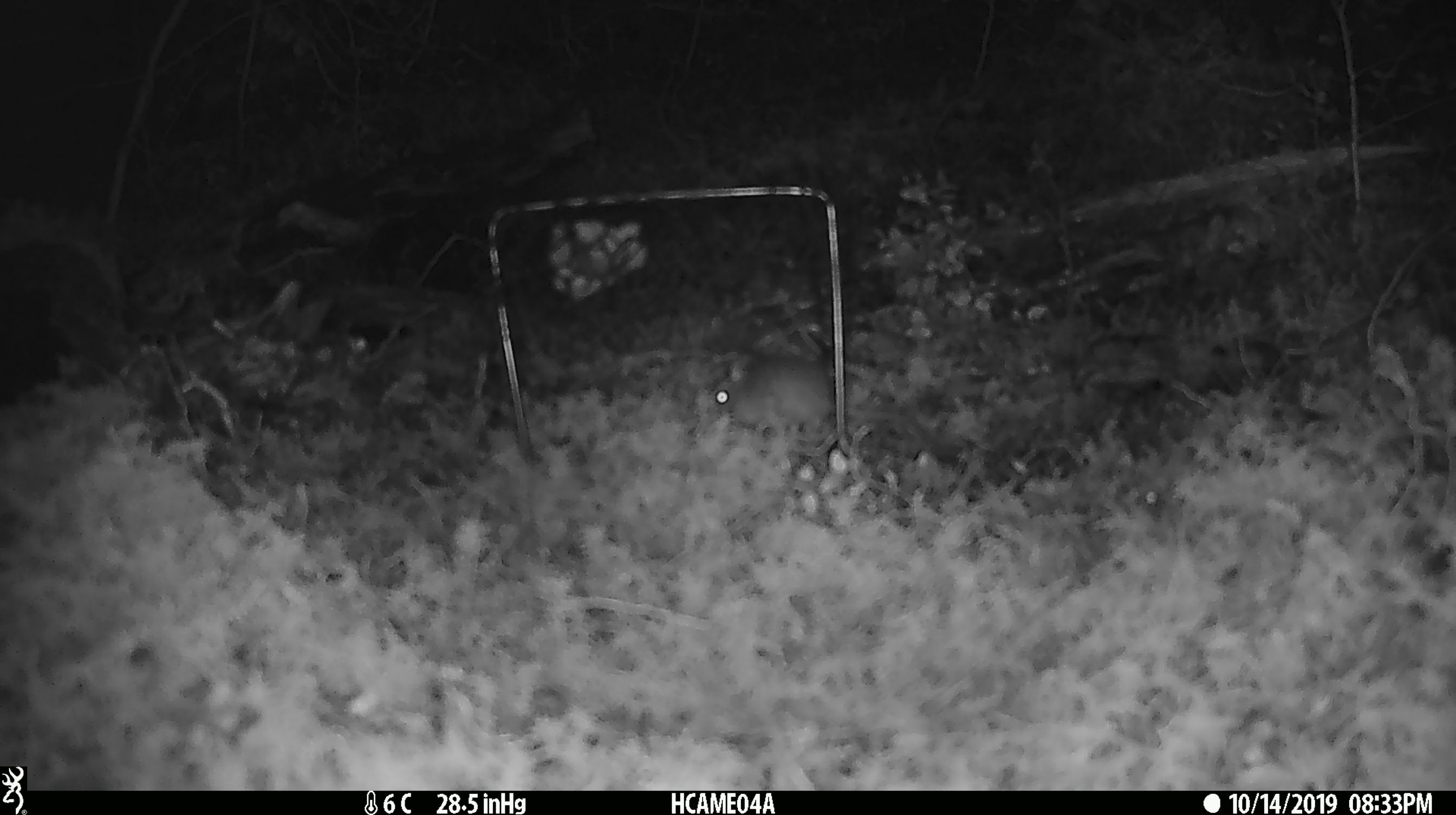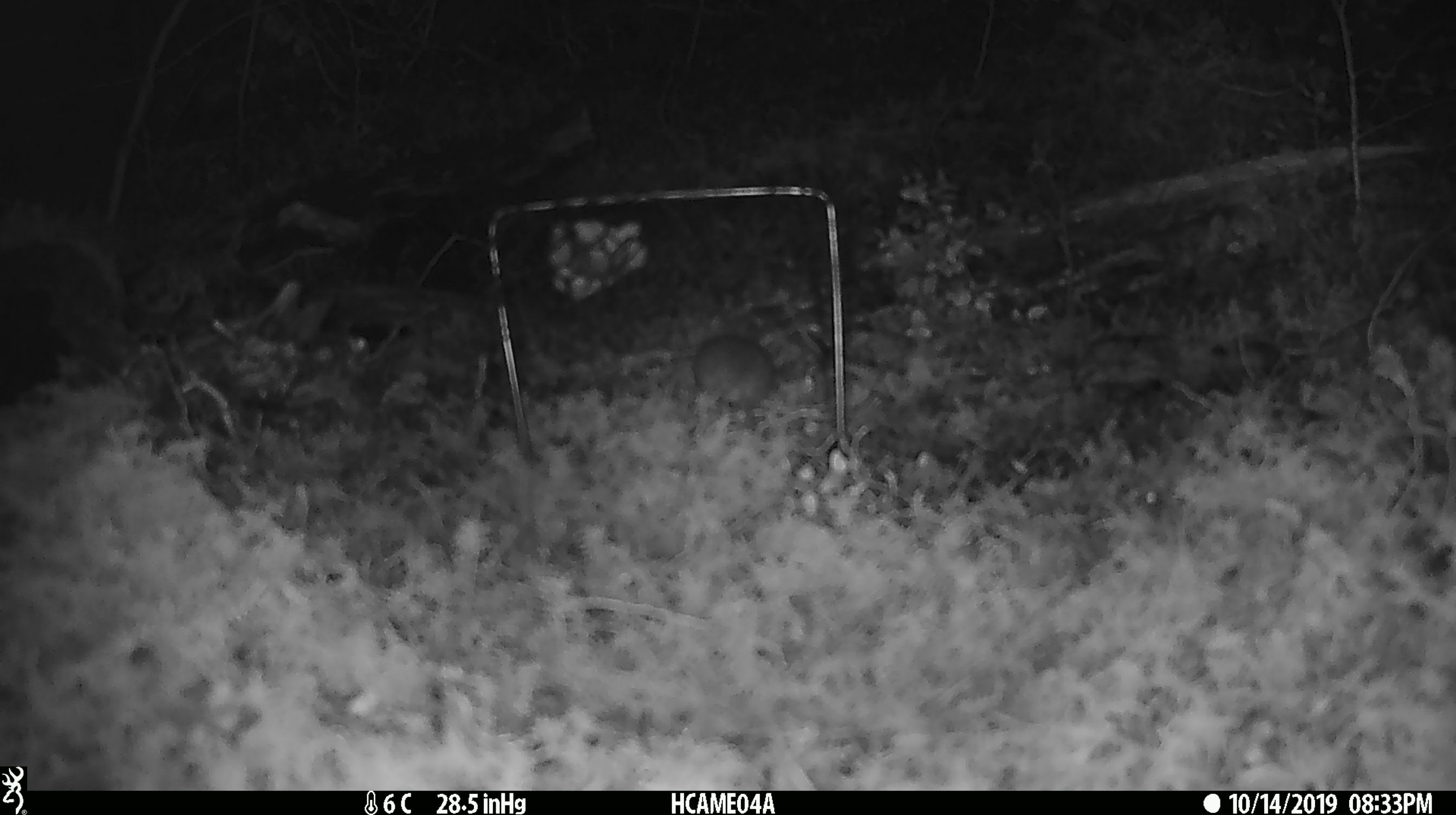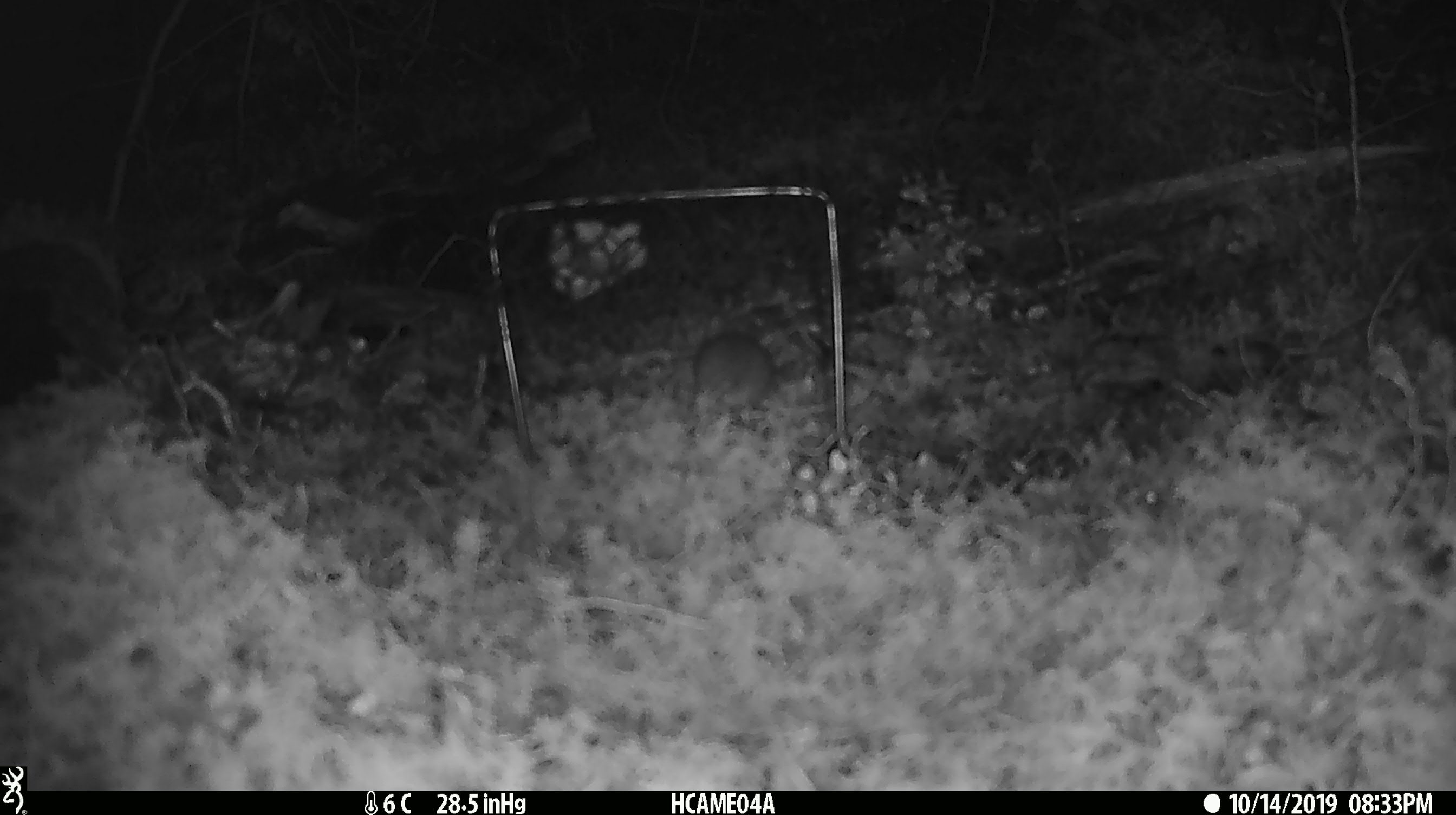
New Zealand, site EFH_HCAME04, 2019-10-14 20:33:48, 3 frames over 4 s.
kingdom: Animalia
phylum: Chordata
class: Mammalia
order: Rodentia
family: Muridae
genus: Mus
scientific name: Mus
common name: mouse